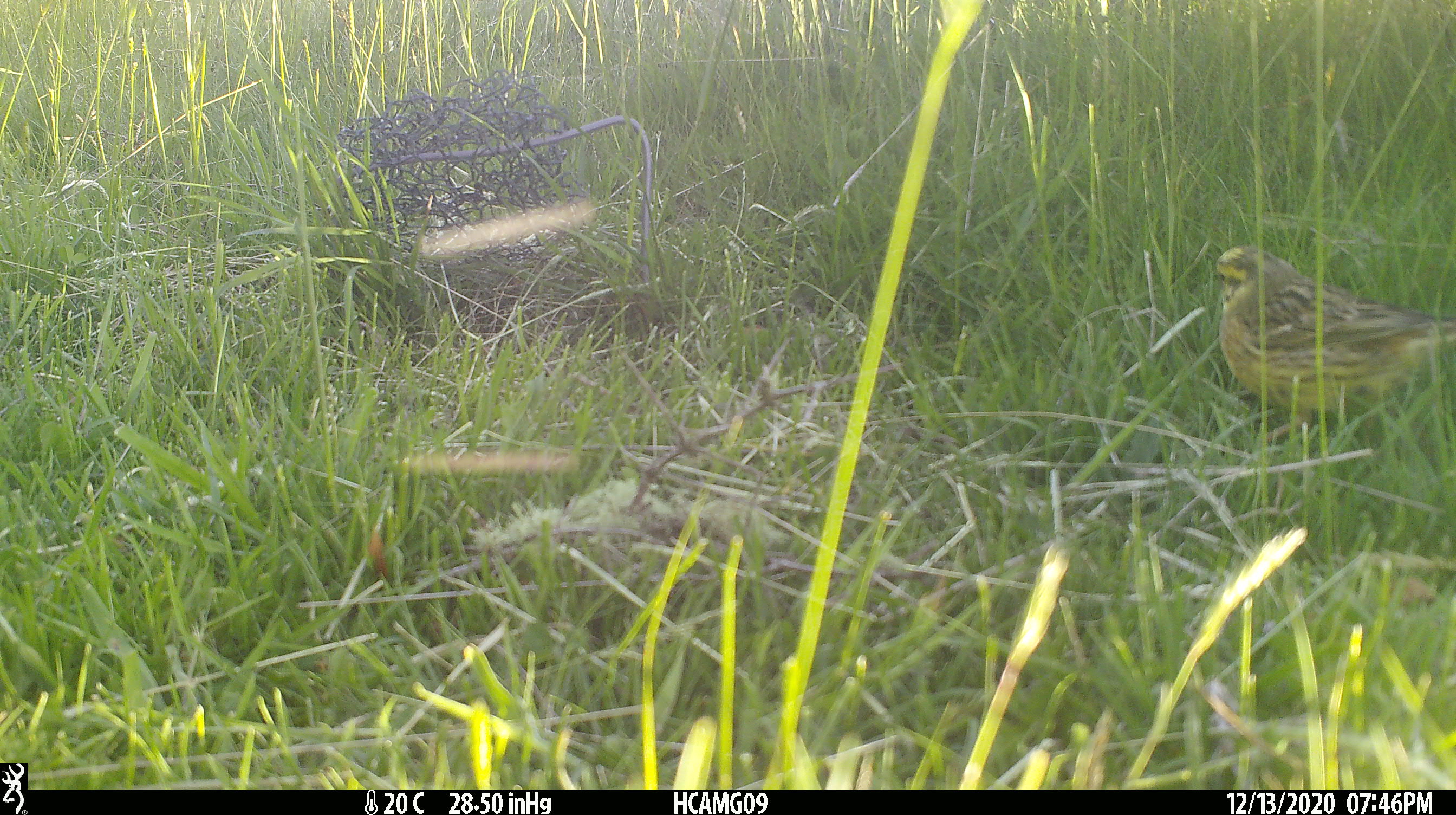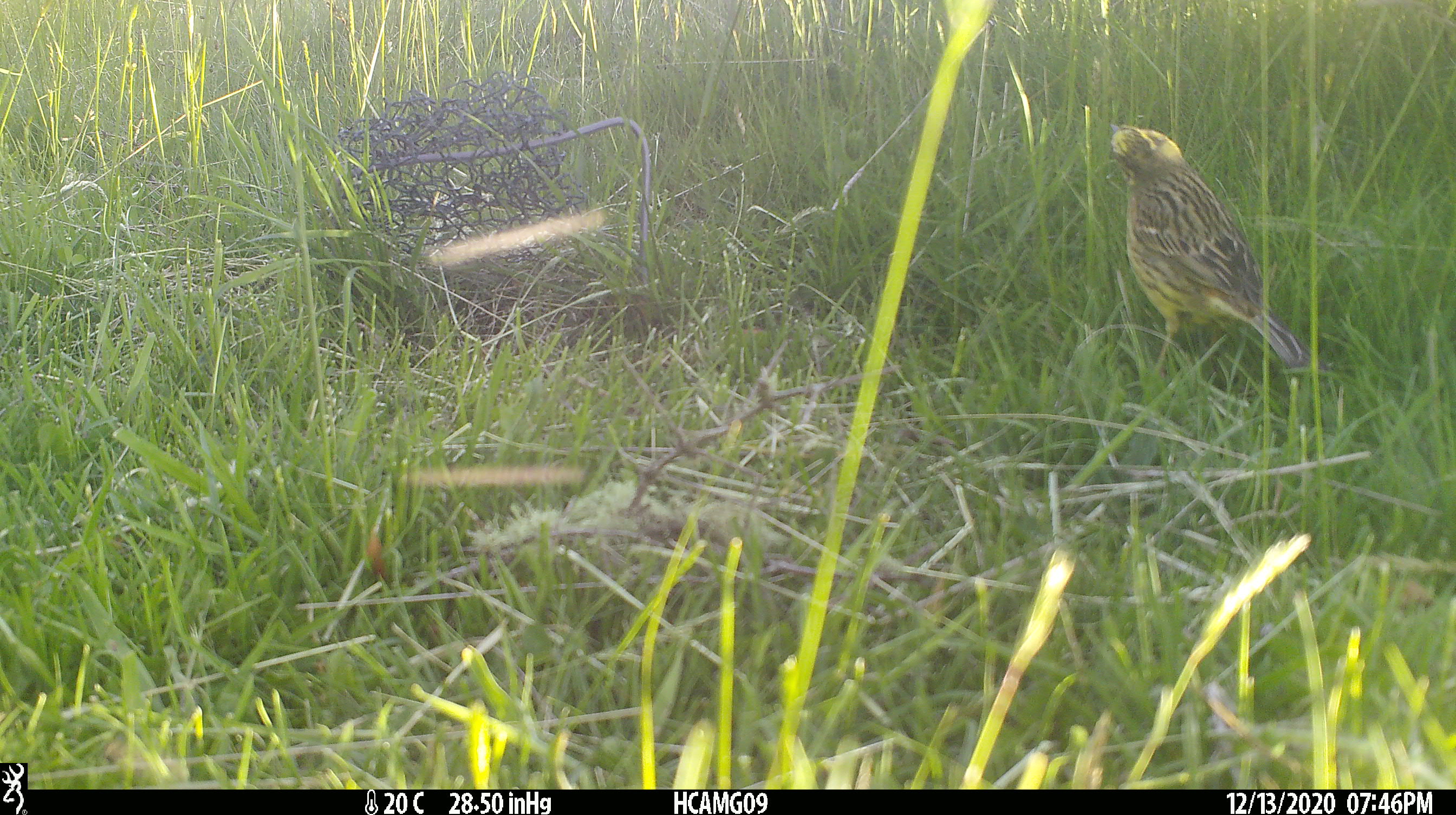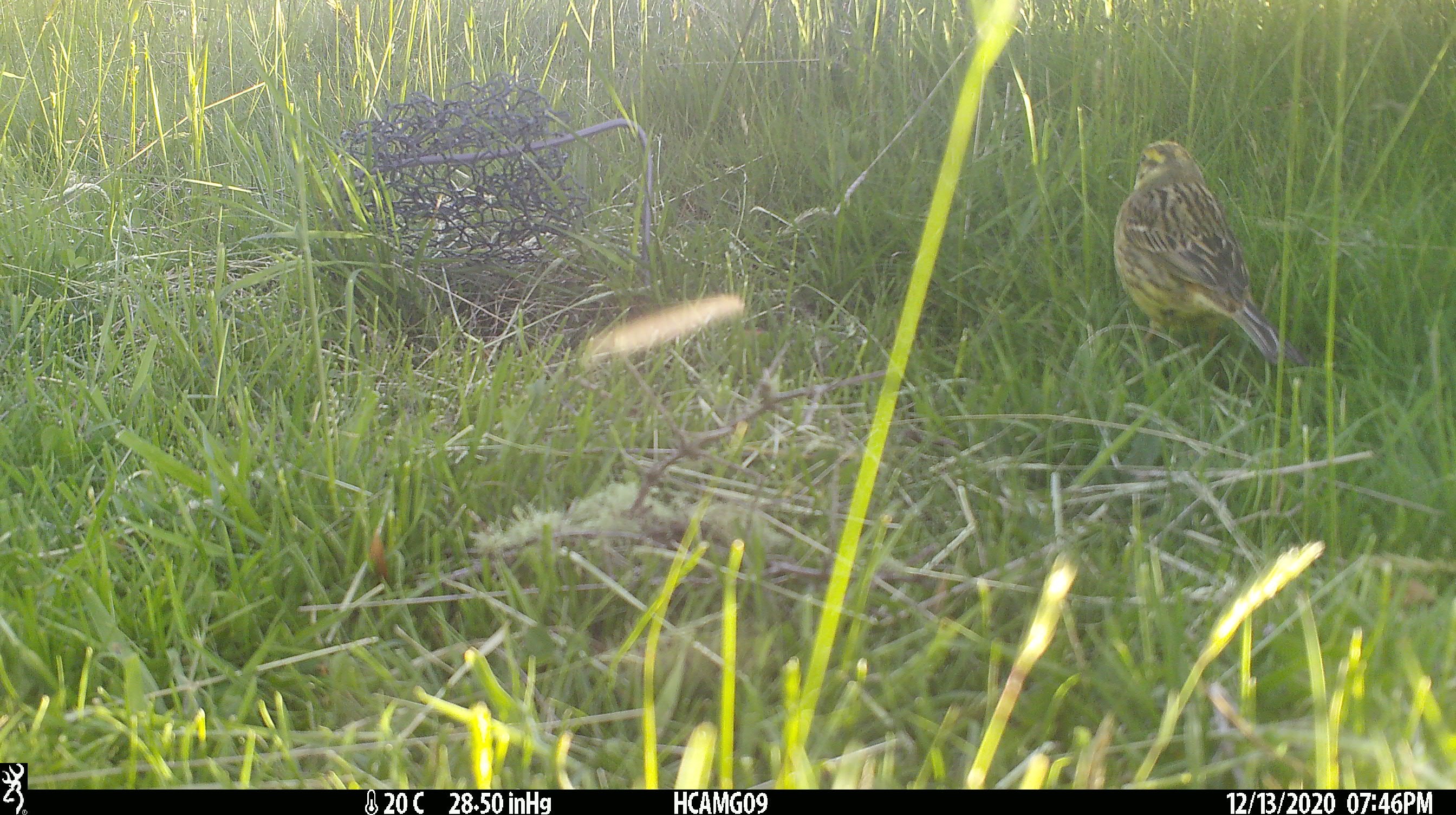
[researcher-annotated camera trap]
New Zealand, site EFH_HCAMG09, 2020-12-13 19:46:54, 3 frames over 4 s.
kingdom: Animalia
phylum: Chordata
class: Aves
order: Passeriformes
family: Emberizidae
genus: Emberiza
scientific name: Emberiza citrinella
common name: yellowhammer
Yellowhammer (Emberiza citrinella).